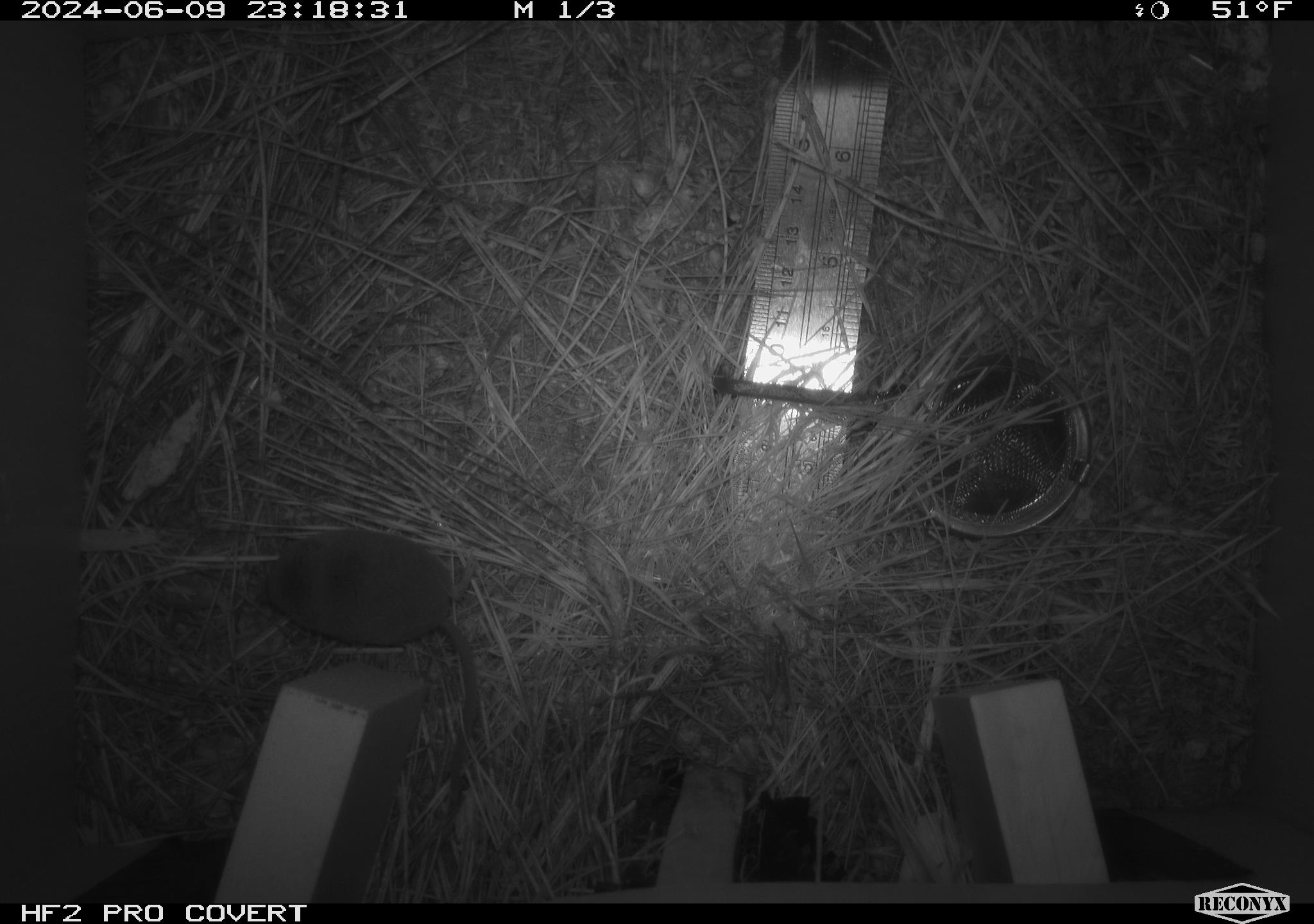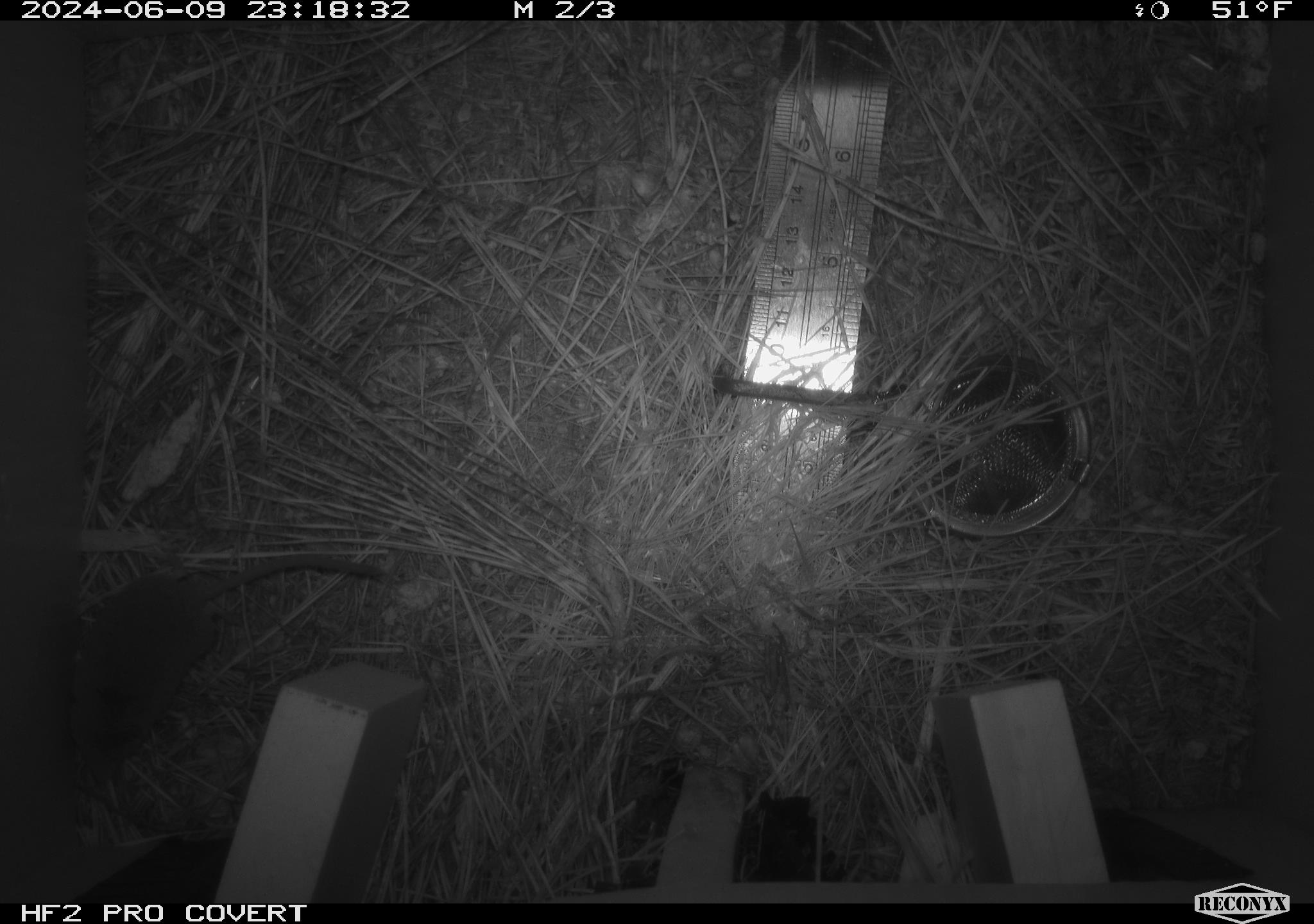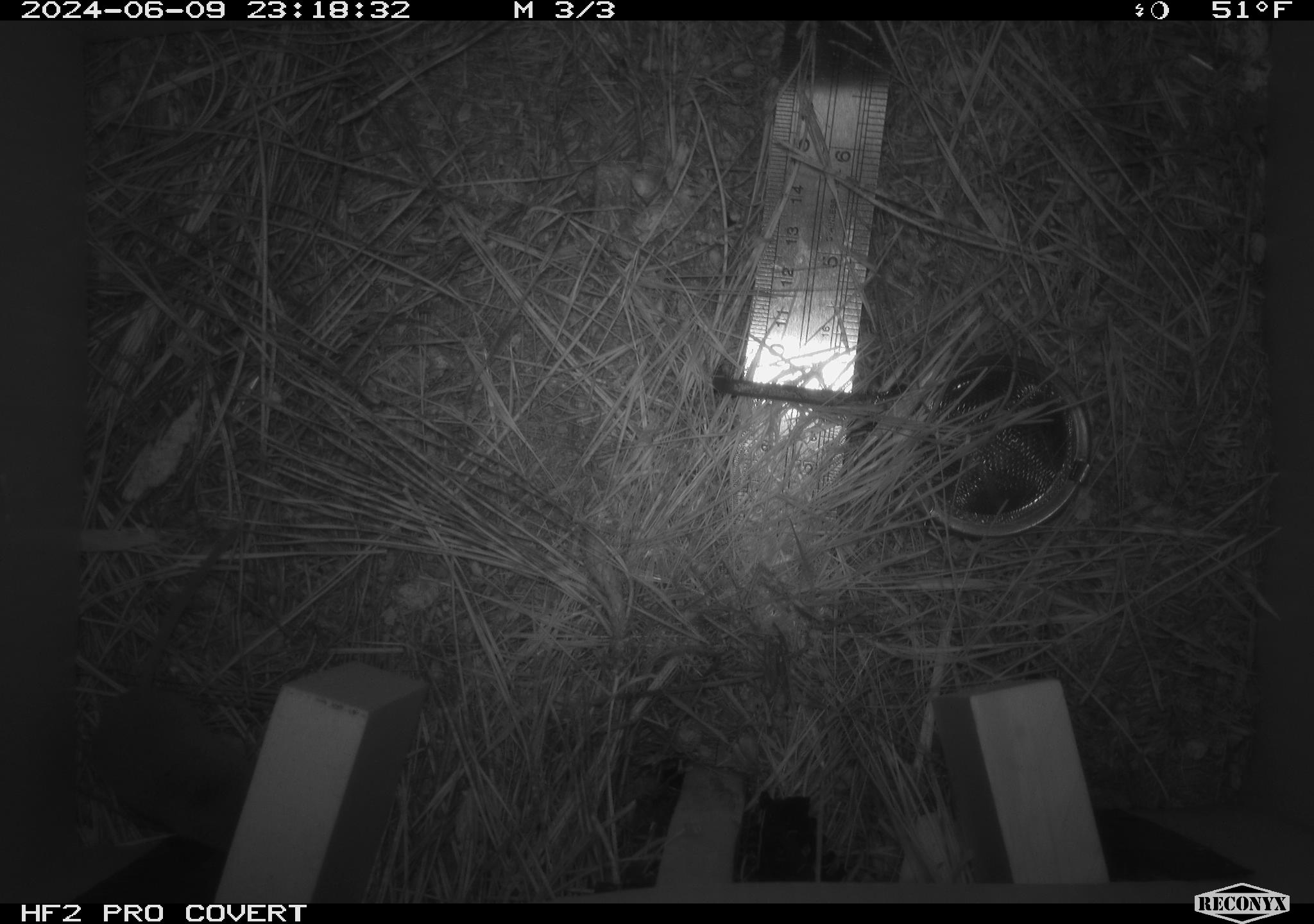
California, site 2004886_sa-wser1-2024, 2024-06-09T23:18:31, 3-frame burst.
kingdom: Animalia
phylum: Chordata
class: Mammalia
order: Rodentia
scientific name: Rodentia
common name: mouse species